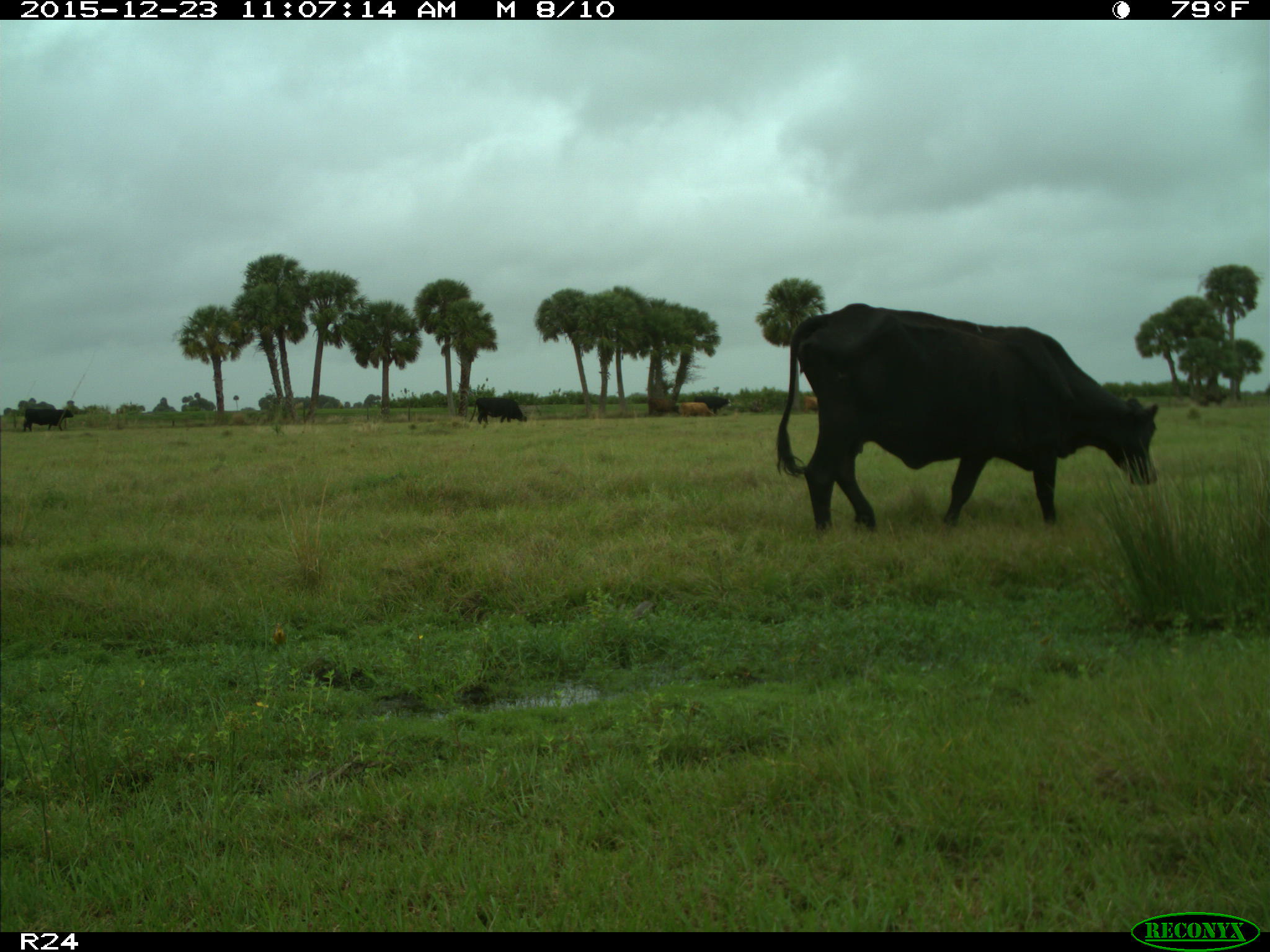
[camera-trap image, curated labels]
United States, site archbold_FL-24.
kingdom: Animalia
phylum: Chordata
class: Mammalia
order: Artiodactyla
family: Bovidae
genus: Bos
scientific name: Bos taurus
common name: domestic cow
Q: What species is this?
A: Bos taurus (domestic cow).